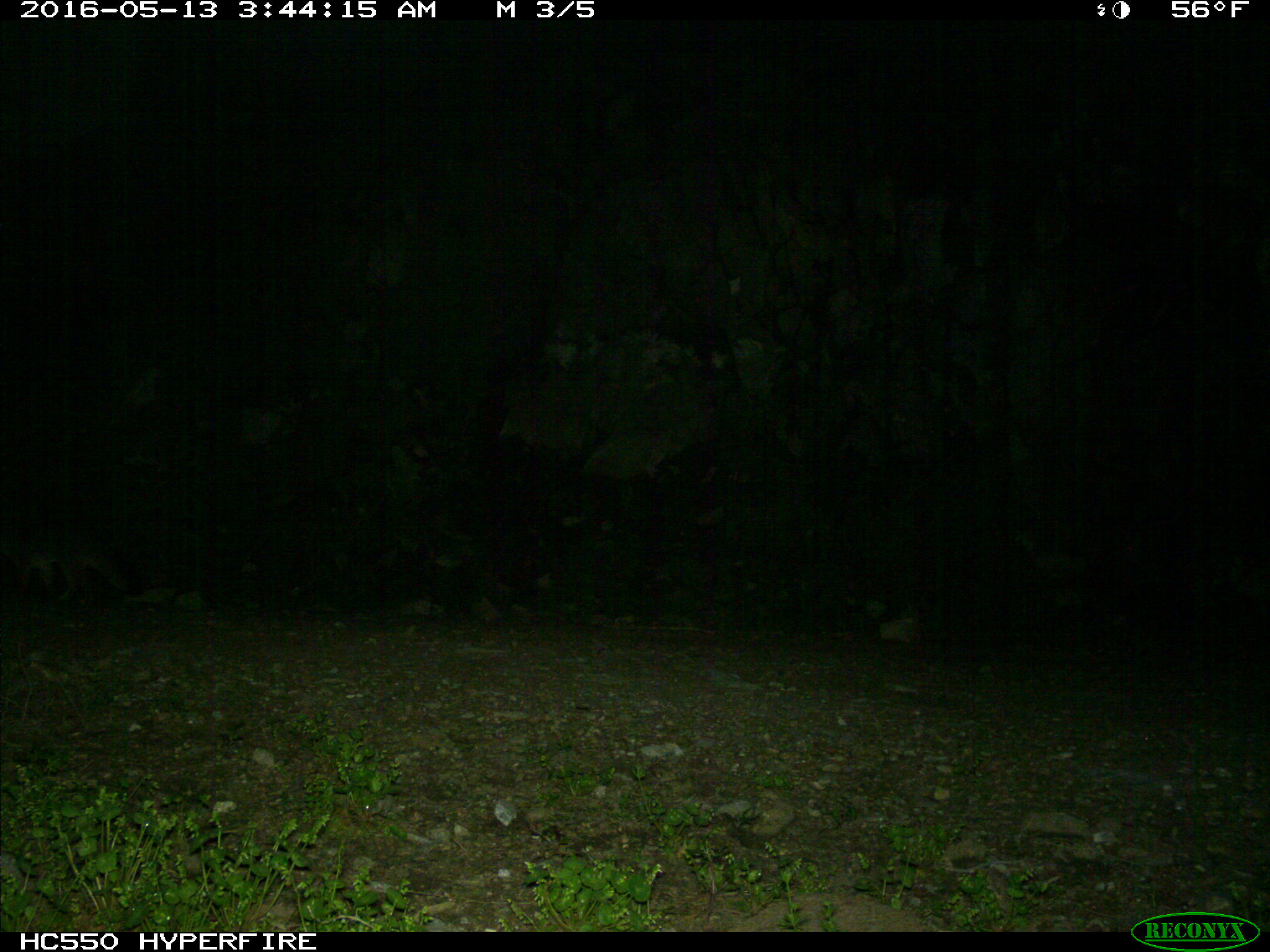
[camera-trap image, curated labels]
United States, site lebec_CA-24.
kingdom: Animalia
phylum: Chordata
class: Mammalia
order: Carnivora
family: Canidae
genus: Urocyon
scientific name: Urocyon cinereoargenteus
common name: gray fox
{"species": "Urocyon cinereoargenteus (gray fox)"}